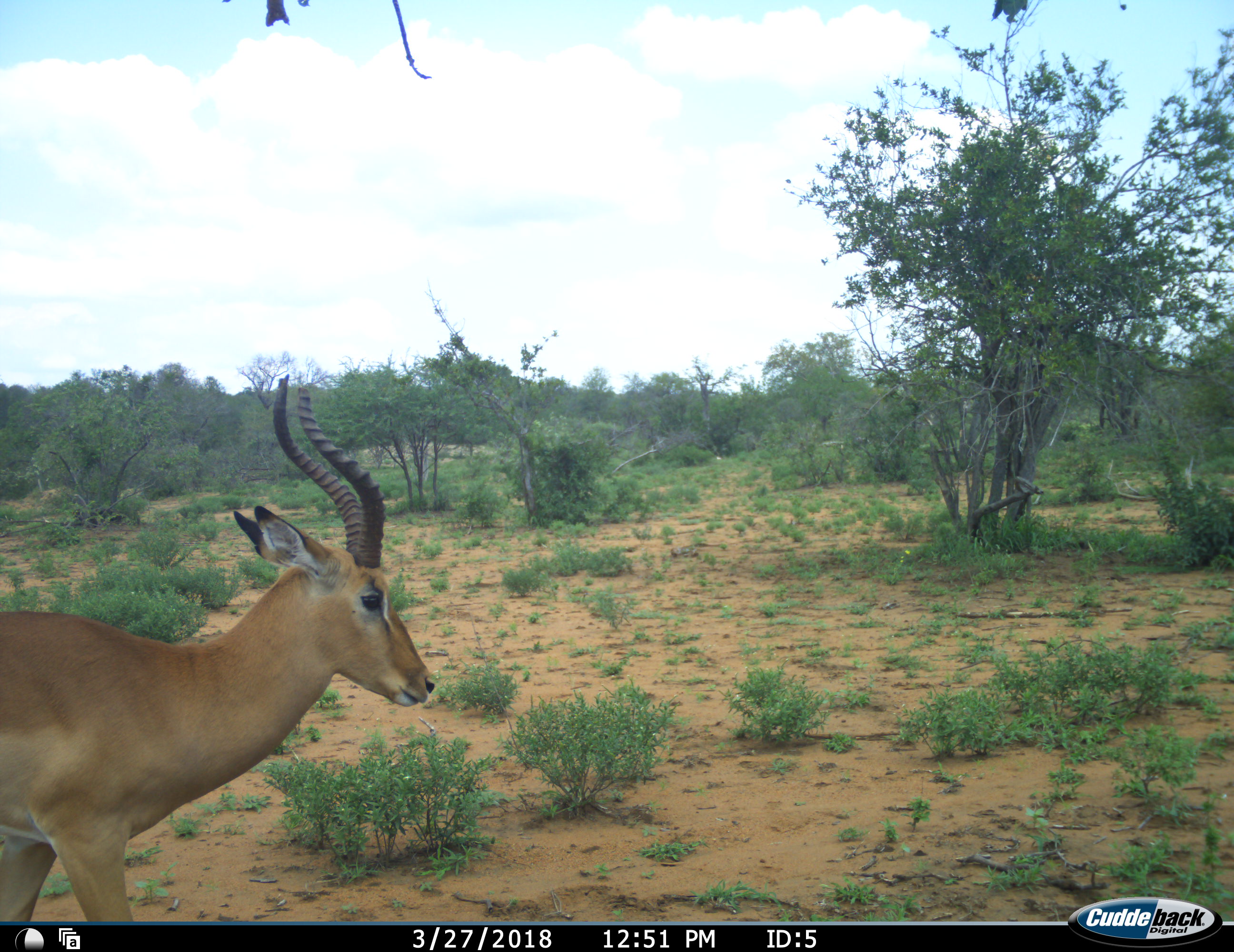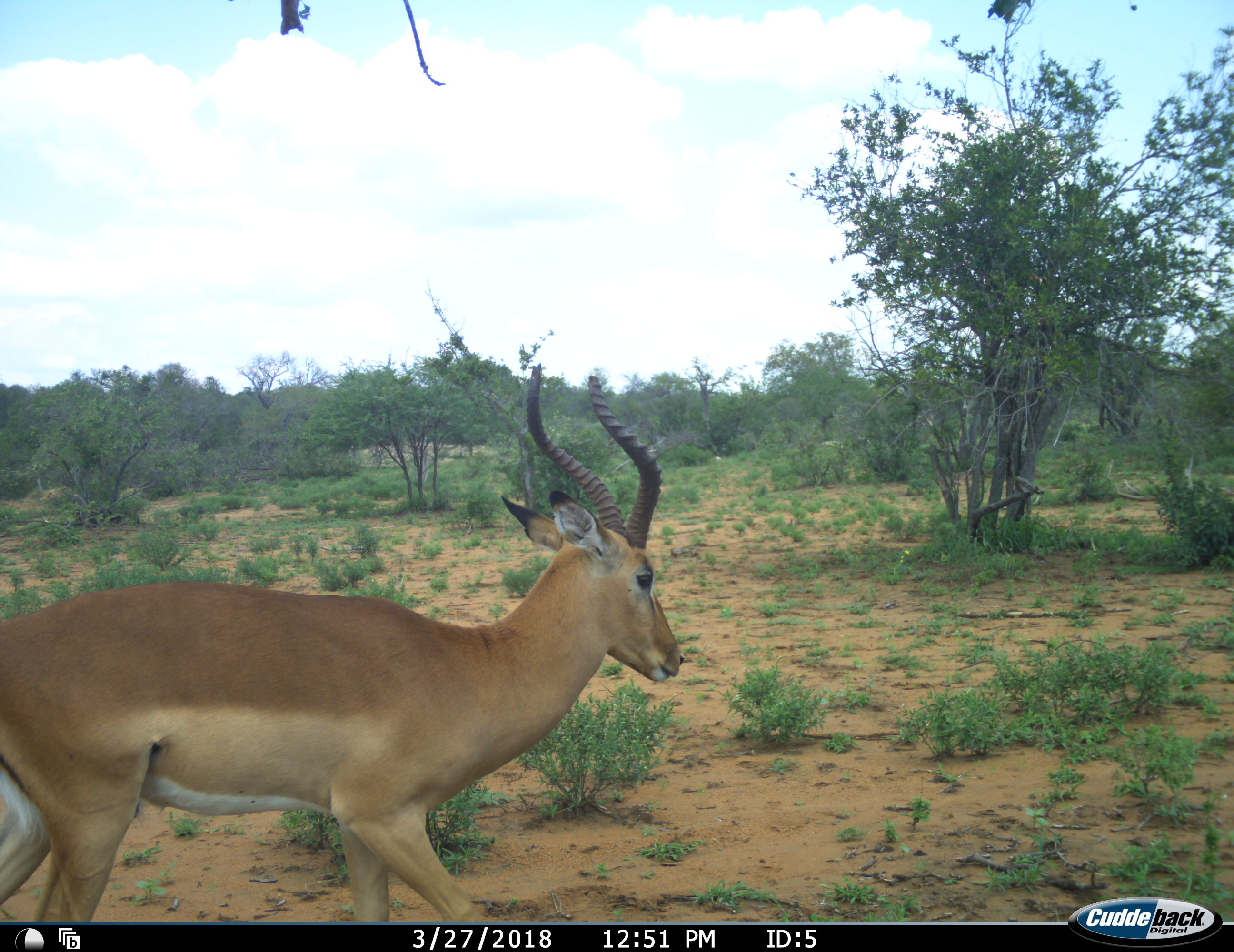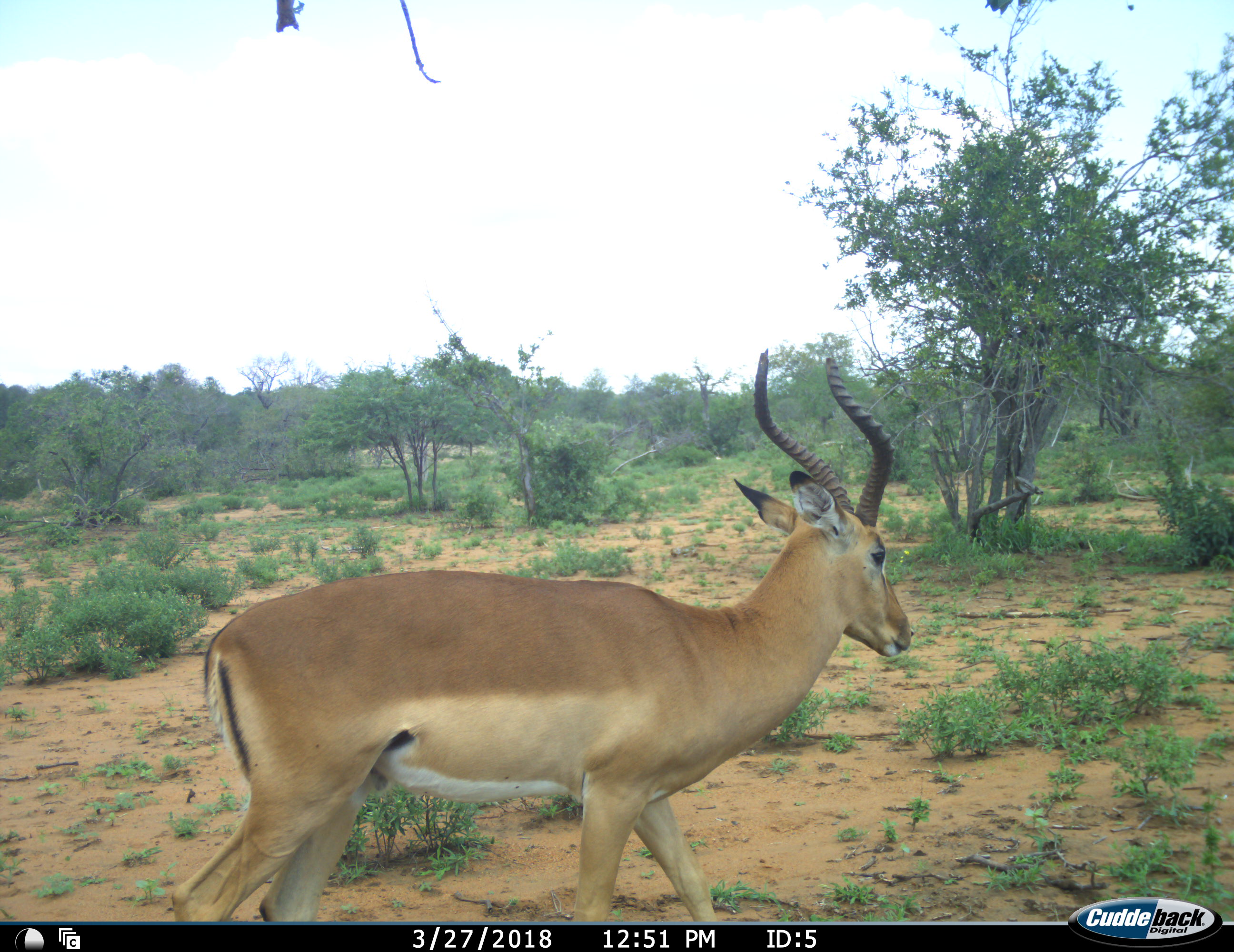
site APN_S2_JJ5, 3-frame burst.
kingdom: Animalia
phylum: Chordata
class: Mammalia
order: Artiodactyla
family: Bovidae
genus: Aepyceros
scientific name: Aepyceros melampus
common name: impala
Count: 1.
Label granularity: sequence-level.